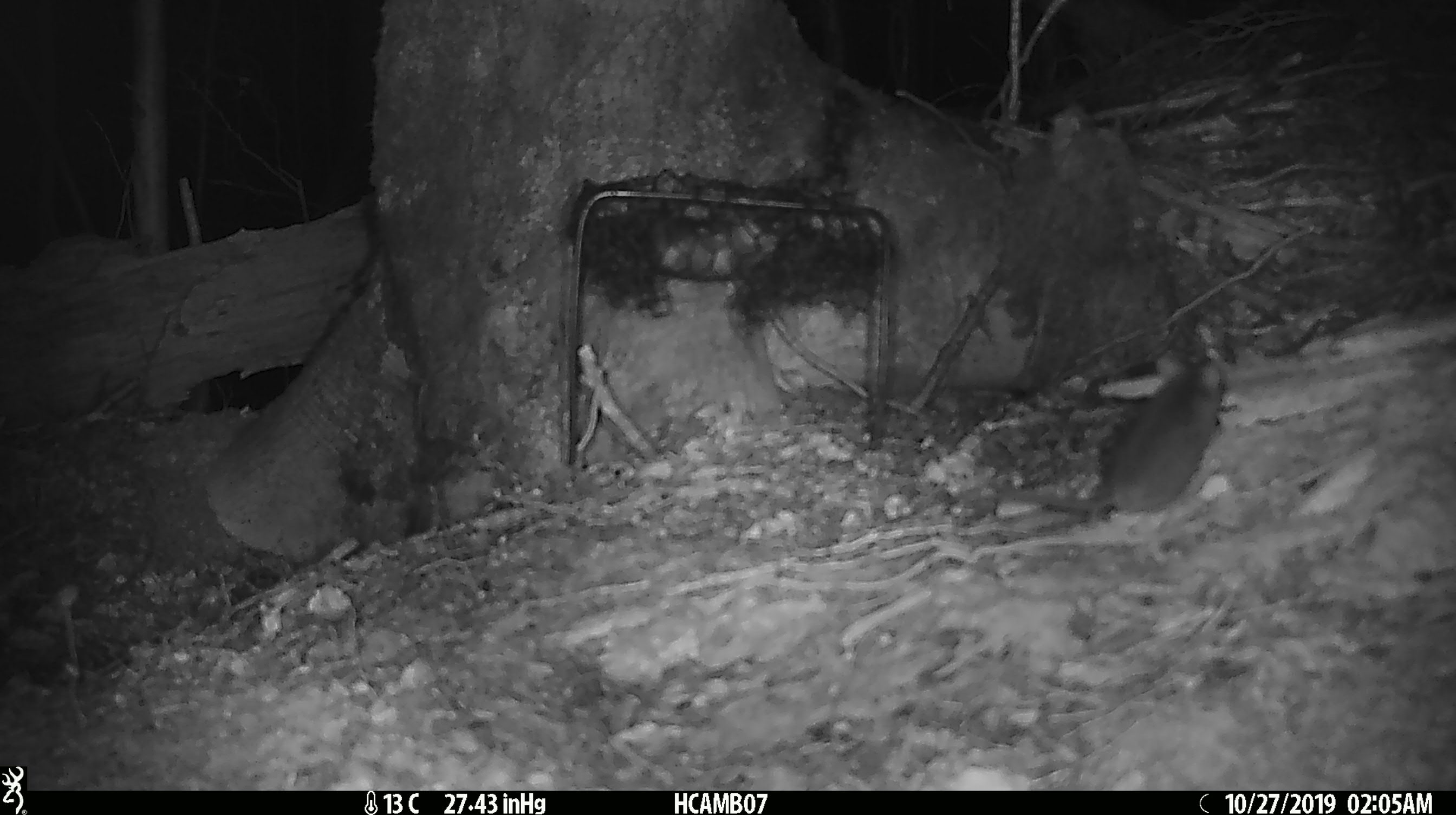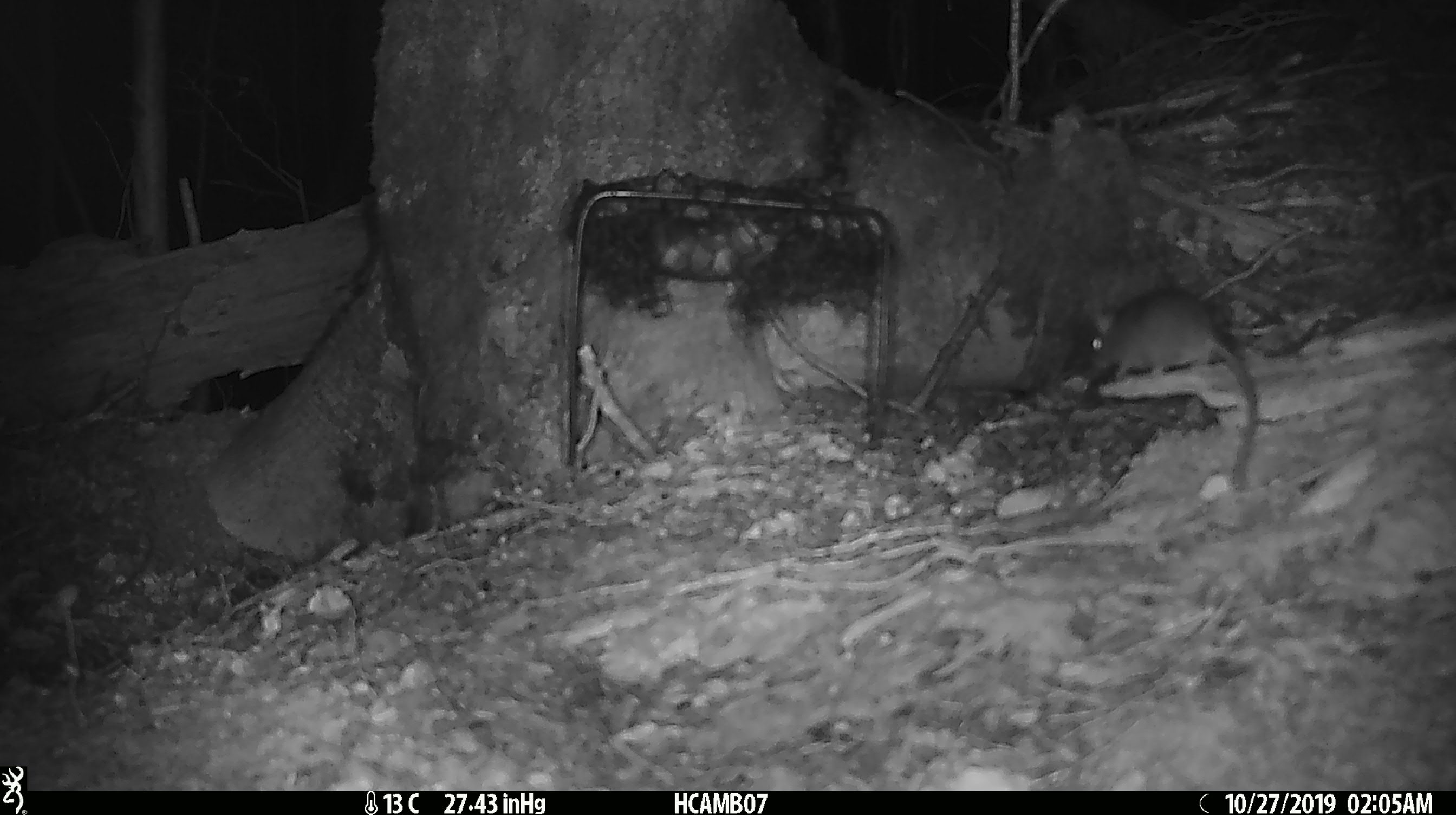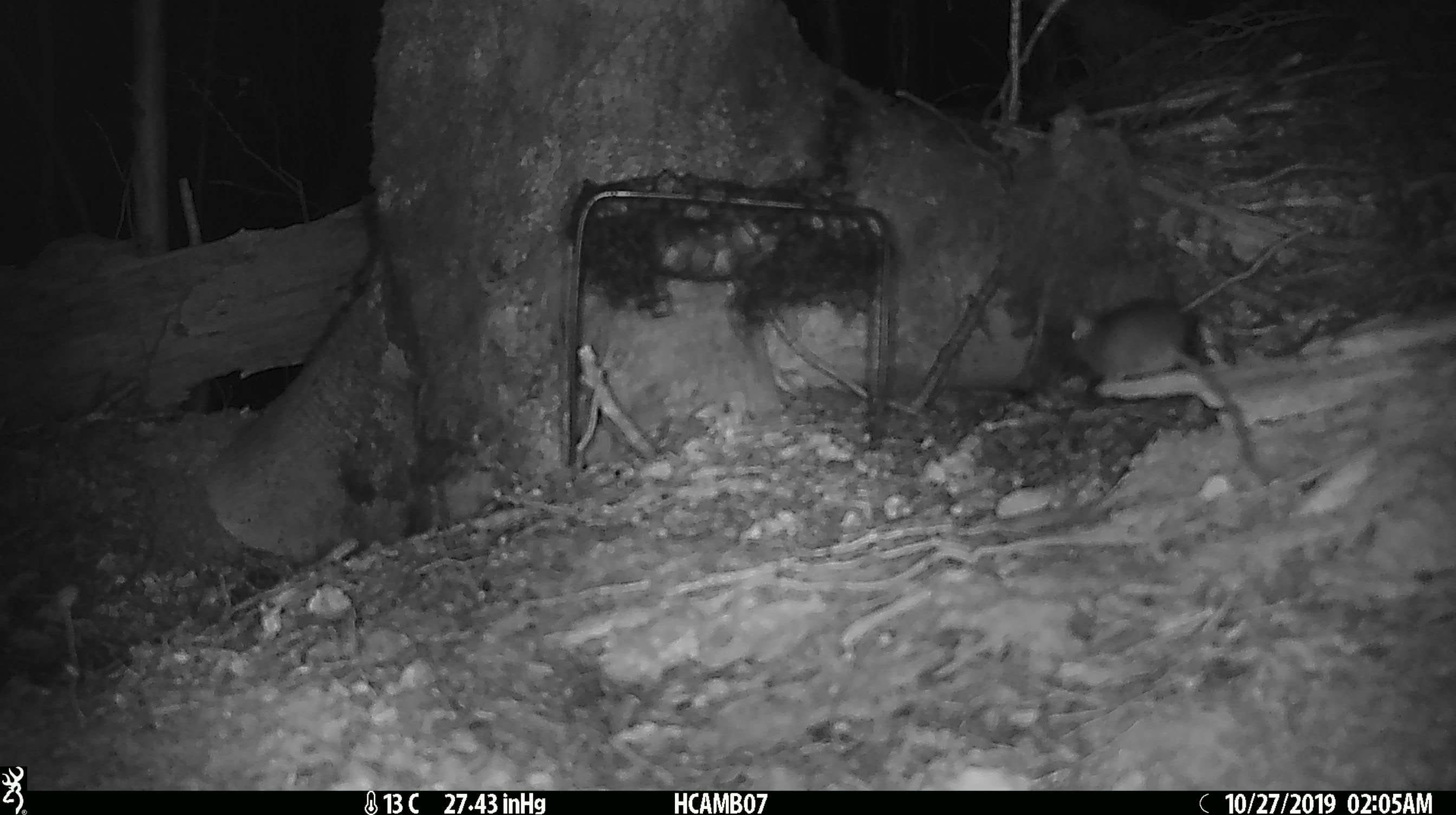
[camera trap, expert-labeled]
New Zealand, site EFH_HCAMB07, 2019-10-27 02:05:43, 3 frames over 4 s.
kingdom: Animalia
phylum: Chordata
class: Mammalia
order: Rodentia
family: Muridae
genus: Mus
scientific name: Mus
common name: mouse